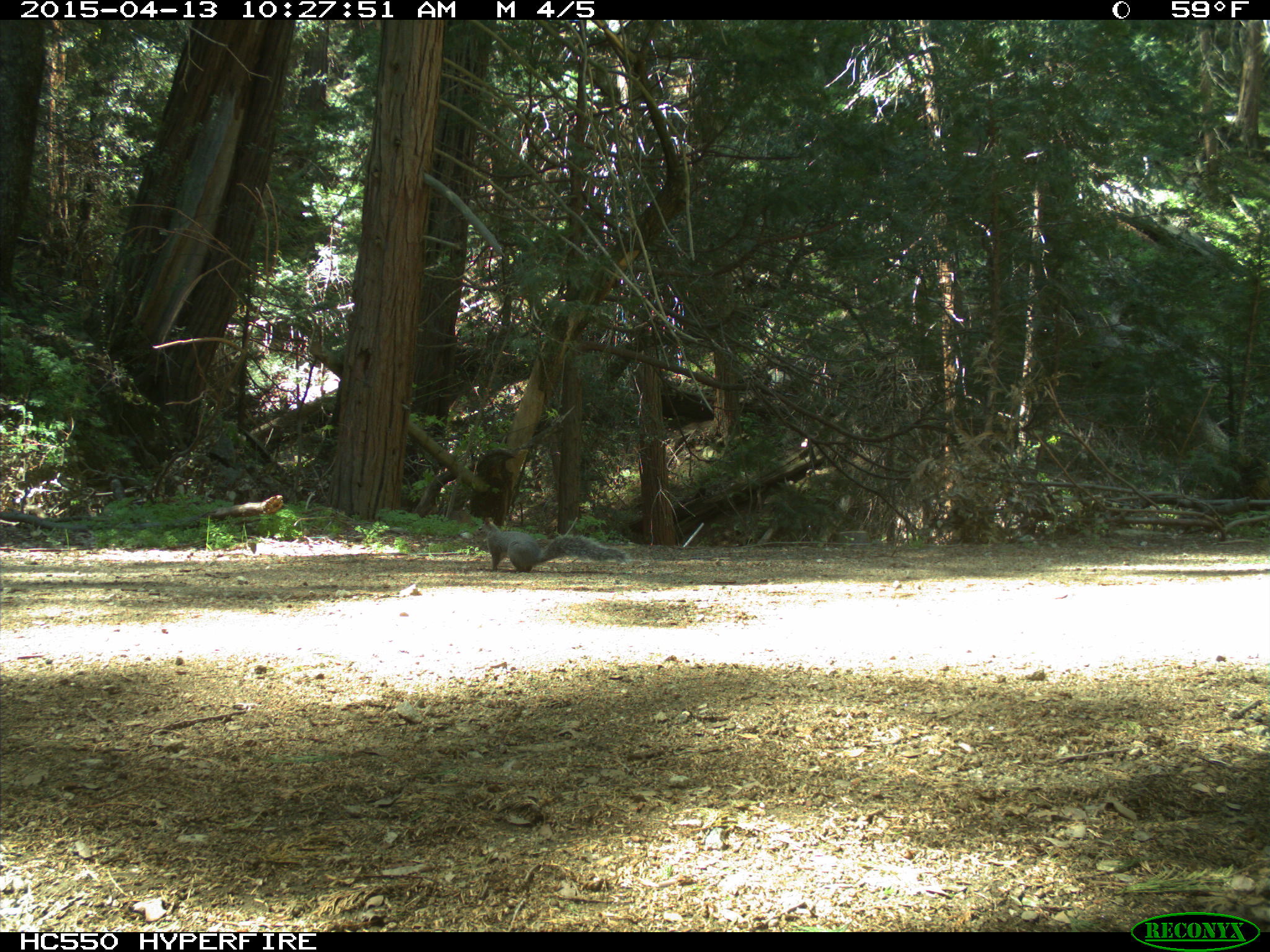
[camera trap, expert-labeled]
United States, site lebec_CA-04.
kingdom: Animalia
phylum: Chordata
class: Mammalia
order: Rodentia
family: Sciuridae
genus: Sciurus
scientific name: Sciurus carolinensis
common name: eastern gray squirrel